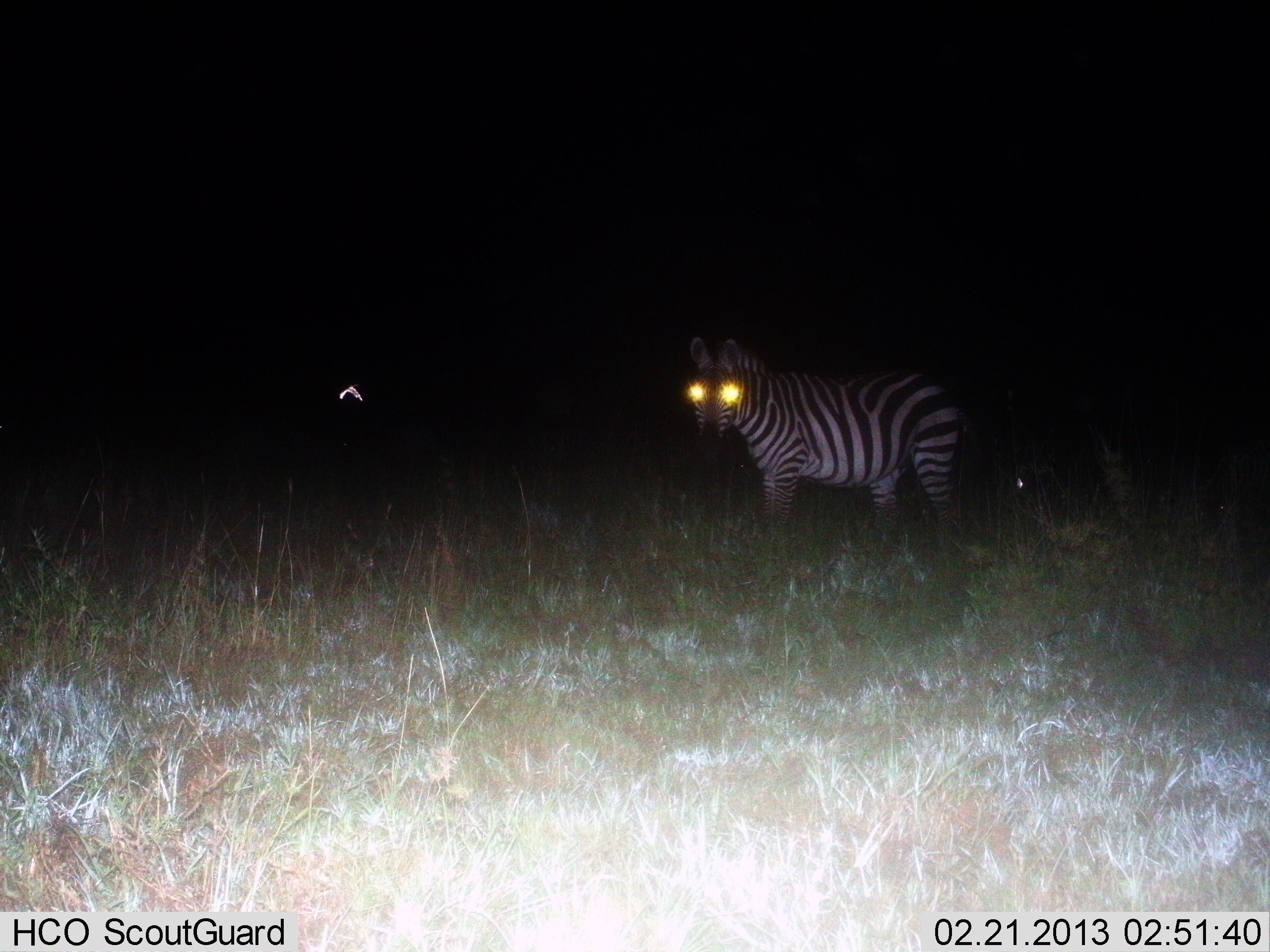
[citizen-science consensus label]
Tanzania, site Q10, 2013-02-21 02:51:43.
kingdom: Animalia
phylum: Chordata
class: Mammalia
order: Perissodactyla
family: Equidae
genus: Equus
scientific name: Equus quagga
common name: plains zebra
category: zebra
Zebra (plains zebra) (Equus quagga), count 1. Behavior (volunteer vote fractions): standing 100%, resting 0%, moving 0%, interacting 0%. Young present (vote fraction): 0%. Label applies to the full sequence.